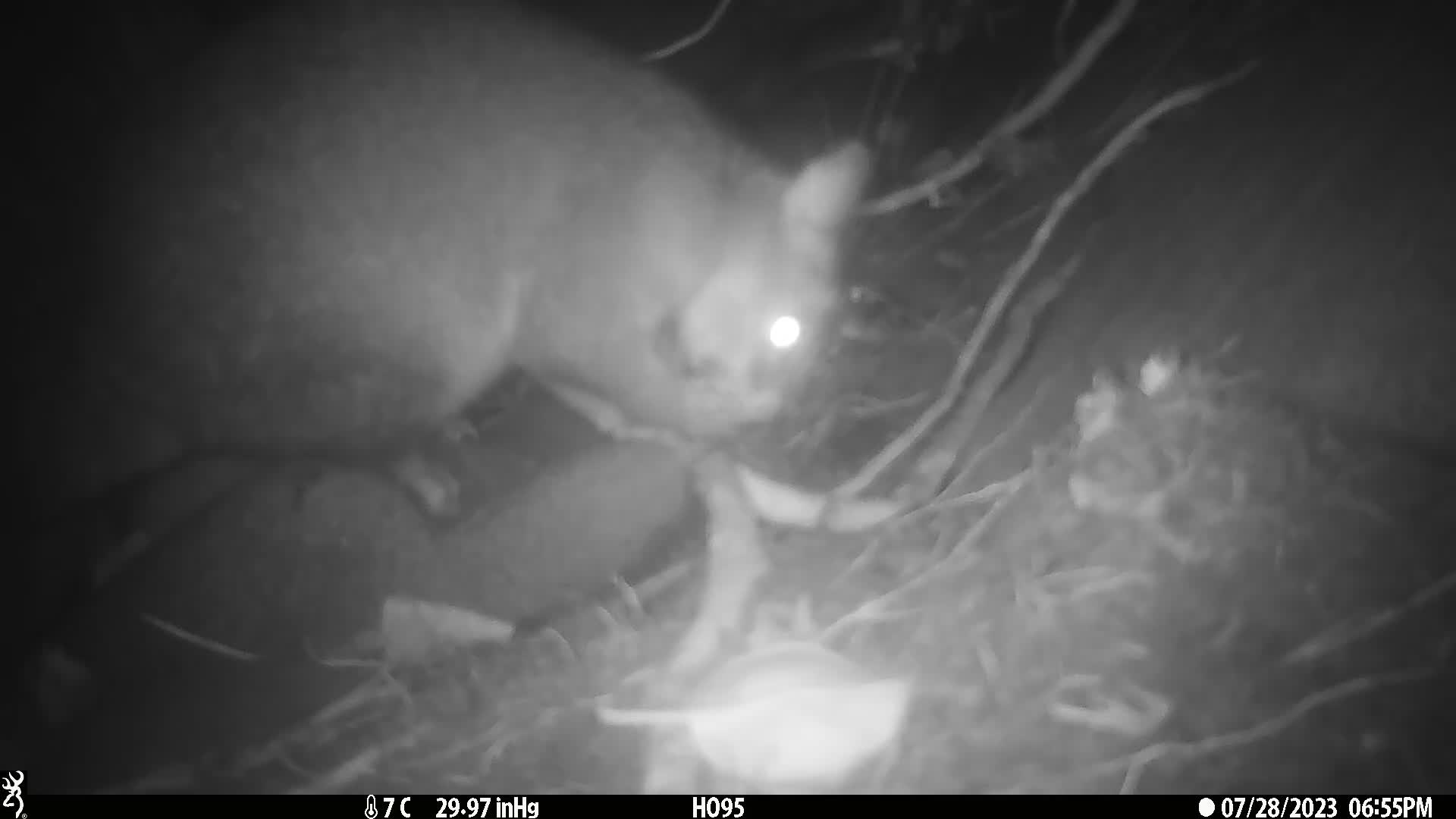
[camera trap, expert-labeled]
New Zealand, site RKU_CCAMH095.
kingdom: Animalia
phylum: Chordata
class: Mammalia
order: Diprotodontia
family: Phalangeridae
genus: Trichosurus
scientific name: Trichosurus vulpecula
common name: common brushtail possum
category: possum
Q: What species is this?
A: Possum (common brushtail possum) (Trichosurus vulpecula).